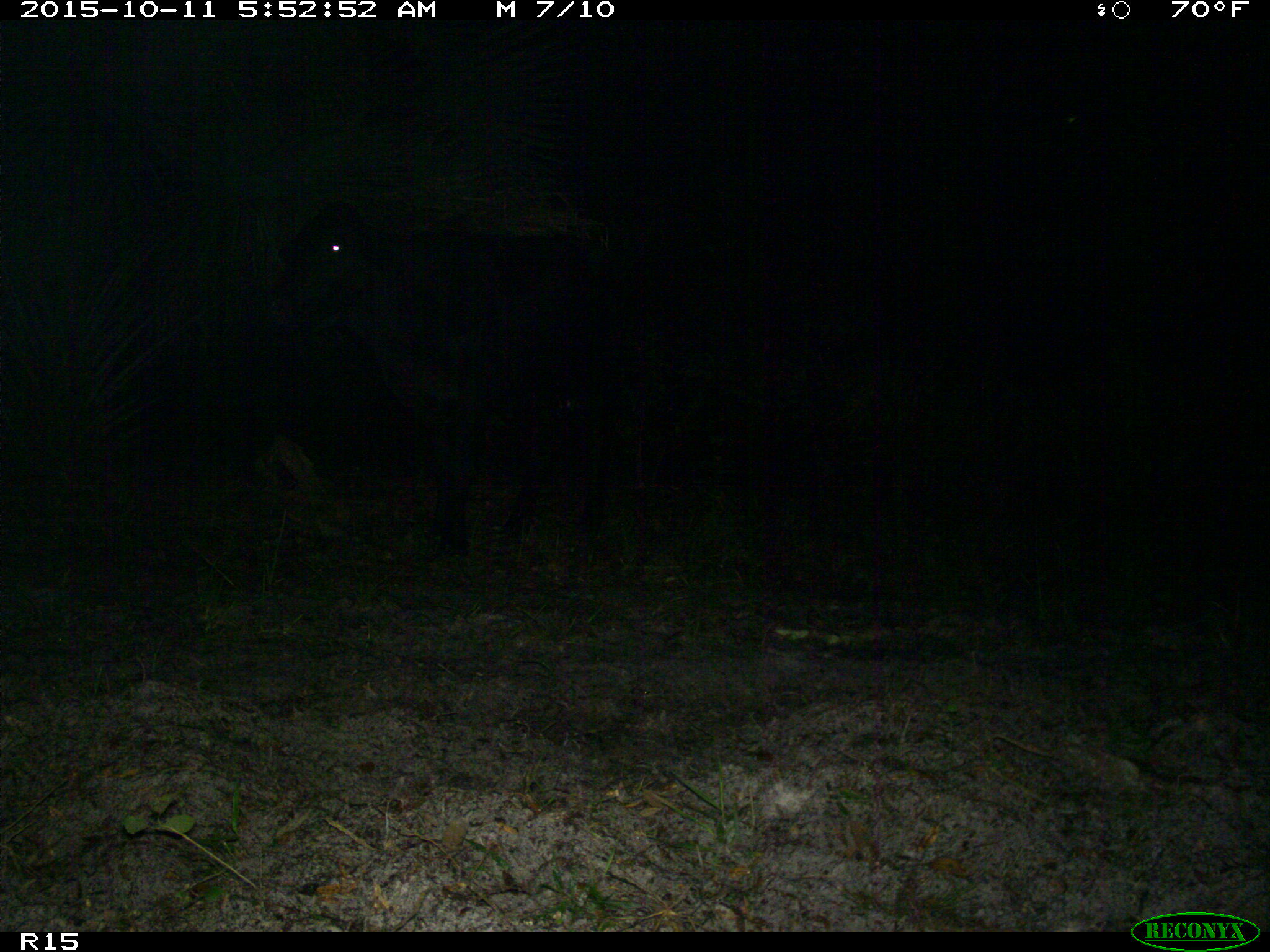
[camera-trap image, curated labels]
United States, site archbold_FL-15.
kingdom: Animalia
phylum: Chordata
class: Mammalia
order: Artiodactyla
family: Bovidae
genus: Bos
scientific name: Bos taurus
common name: domestic cow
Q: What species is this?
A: Bos taurus (domestic cow).